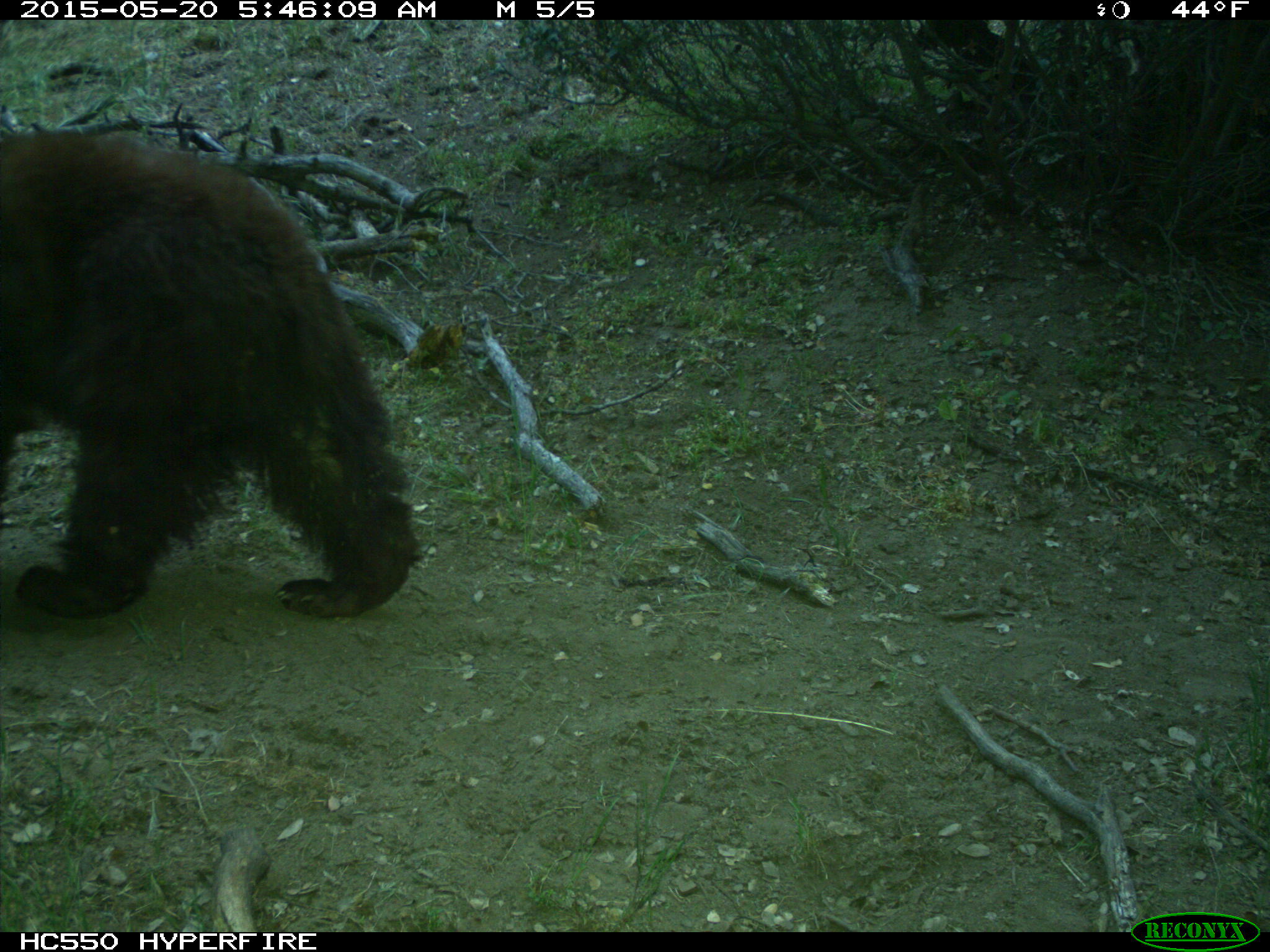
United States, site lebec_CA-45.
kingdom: Animalia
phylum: Chordata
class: Mammalia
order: Carnivora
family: Ursidae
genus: Ursus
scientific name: Ursus americanus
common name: american black bear